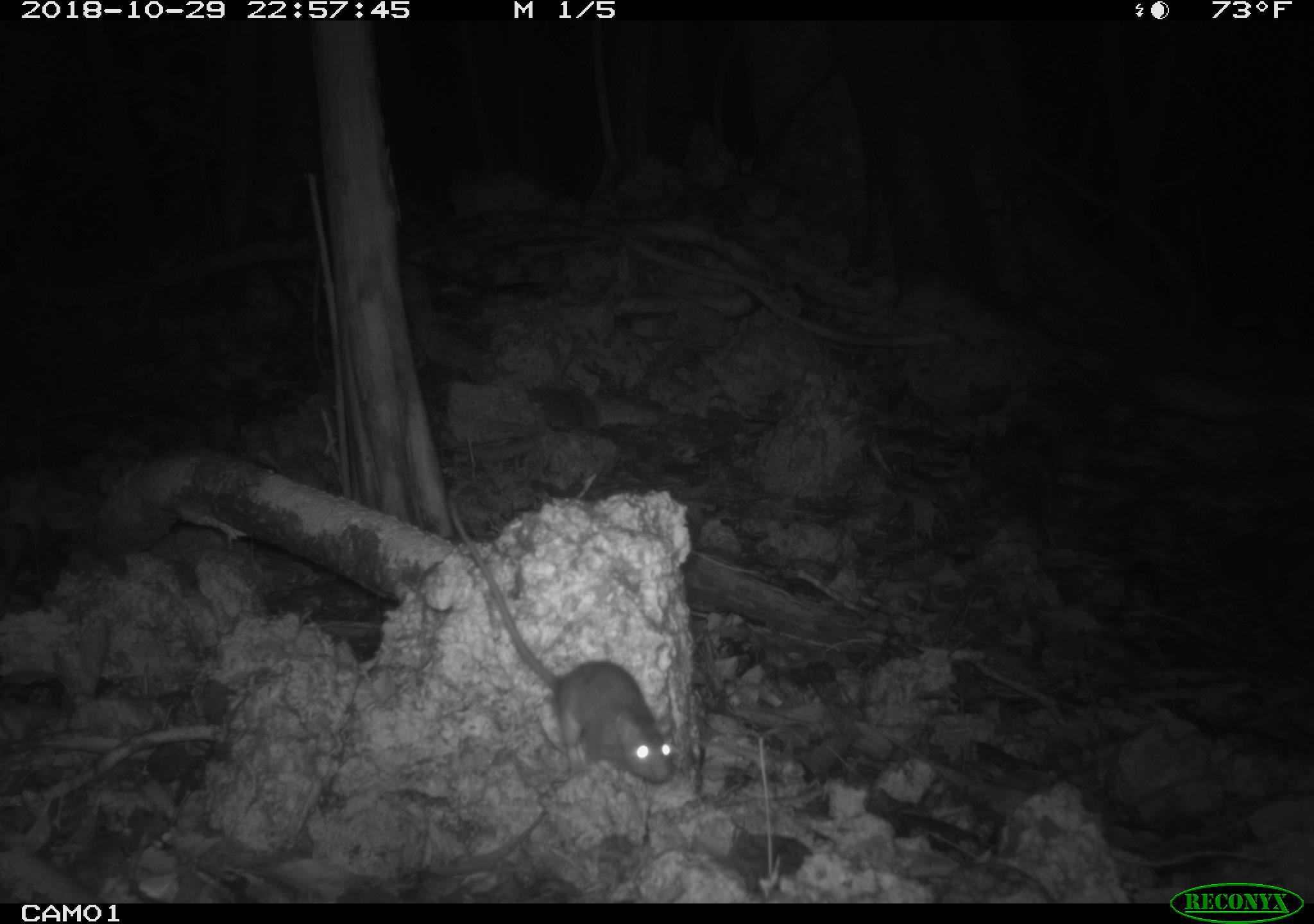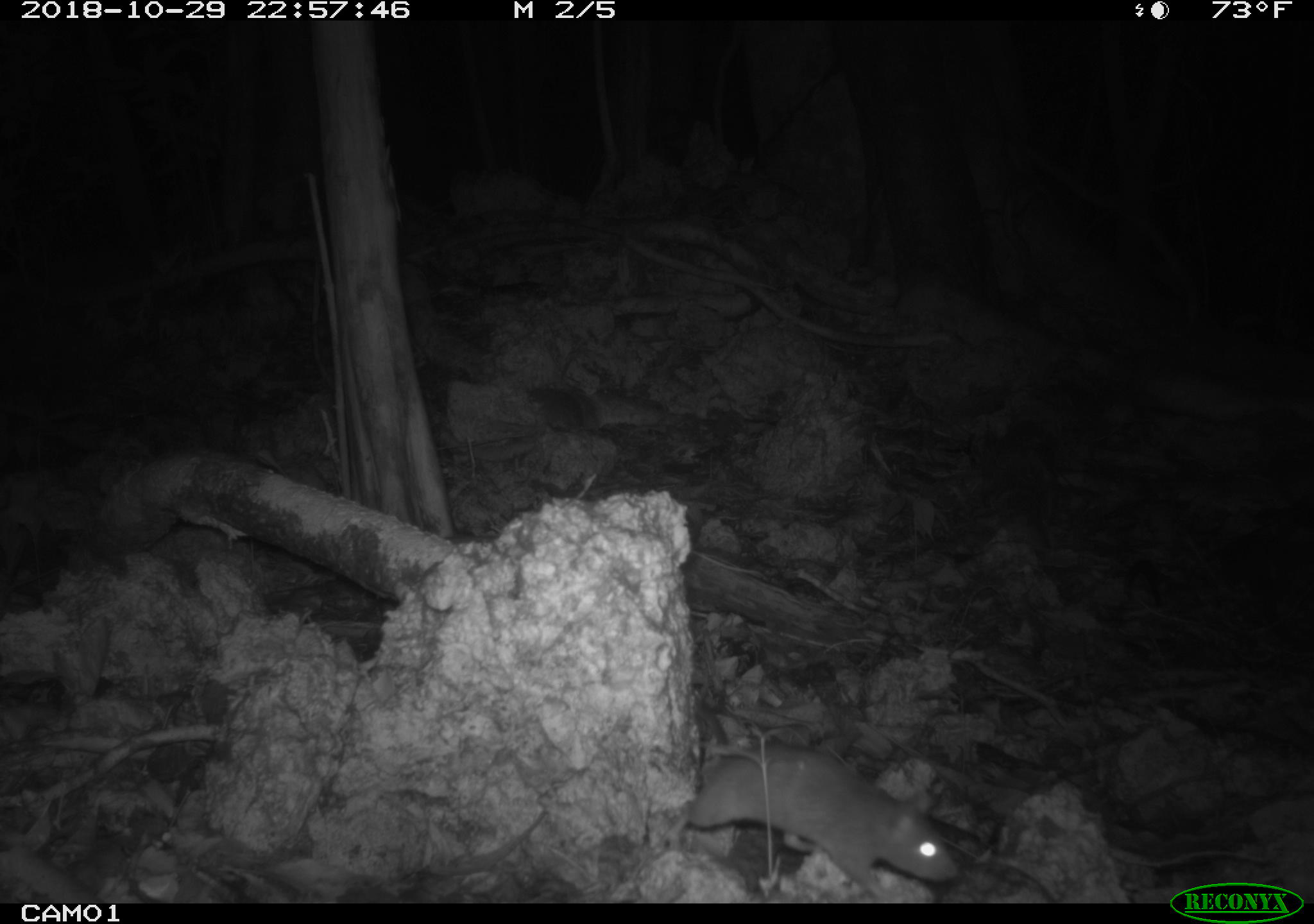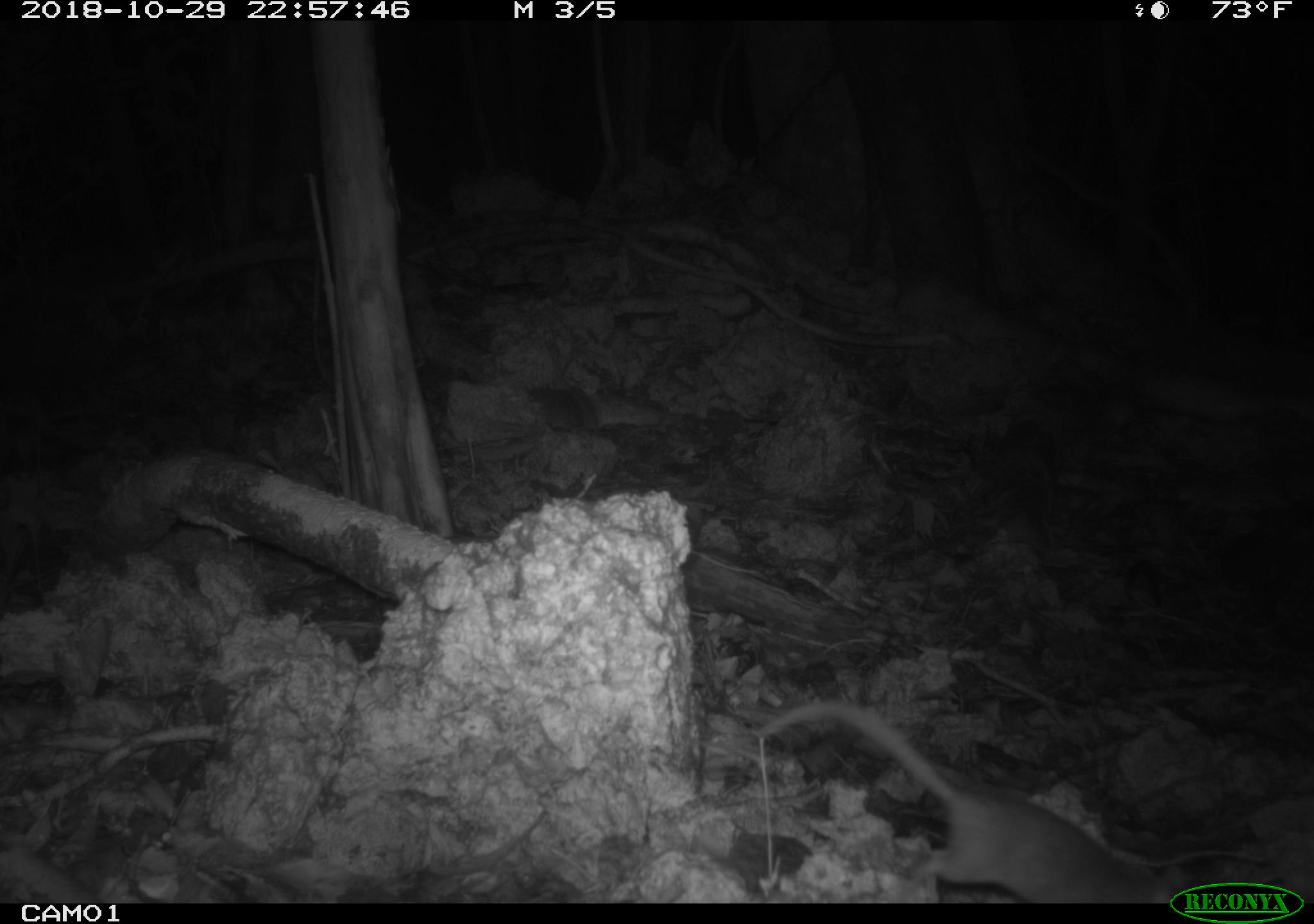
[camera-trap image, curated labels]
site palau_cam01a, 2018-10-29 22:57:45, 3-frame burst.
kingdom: Animalia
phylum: Chordata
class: Mammalia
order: Rodentia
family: Muridae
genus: Rattus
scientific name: Rattus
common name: rat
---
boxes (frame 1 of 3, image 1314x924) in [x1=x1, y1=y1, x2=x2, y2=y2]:
rat: [x1=427, y1=465, x2=681, y2=790]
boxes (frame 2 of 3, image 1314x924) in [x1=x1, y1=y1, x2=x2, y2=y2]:
rat: [x1=671, y1=740, x2=955, y2=901]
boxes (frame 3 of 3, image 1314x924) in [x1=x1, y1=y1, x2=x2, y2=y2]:
rat: [x1=751, y1=699, x2=1283, y2=906]